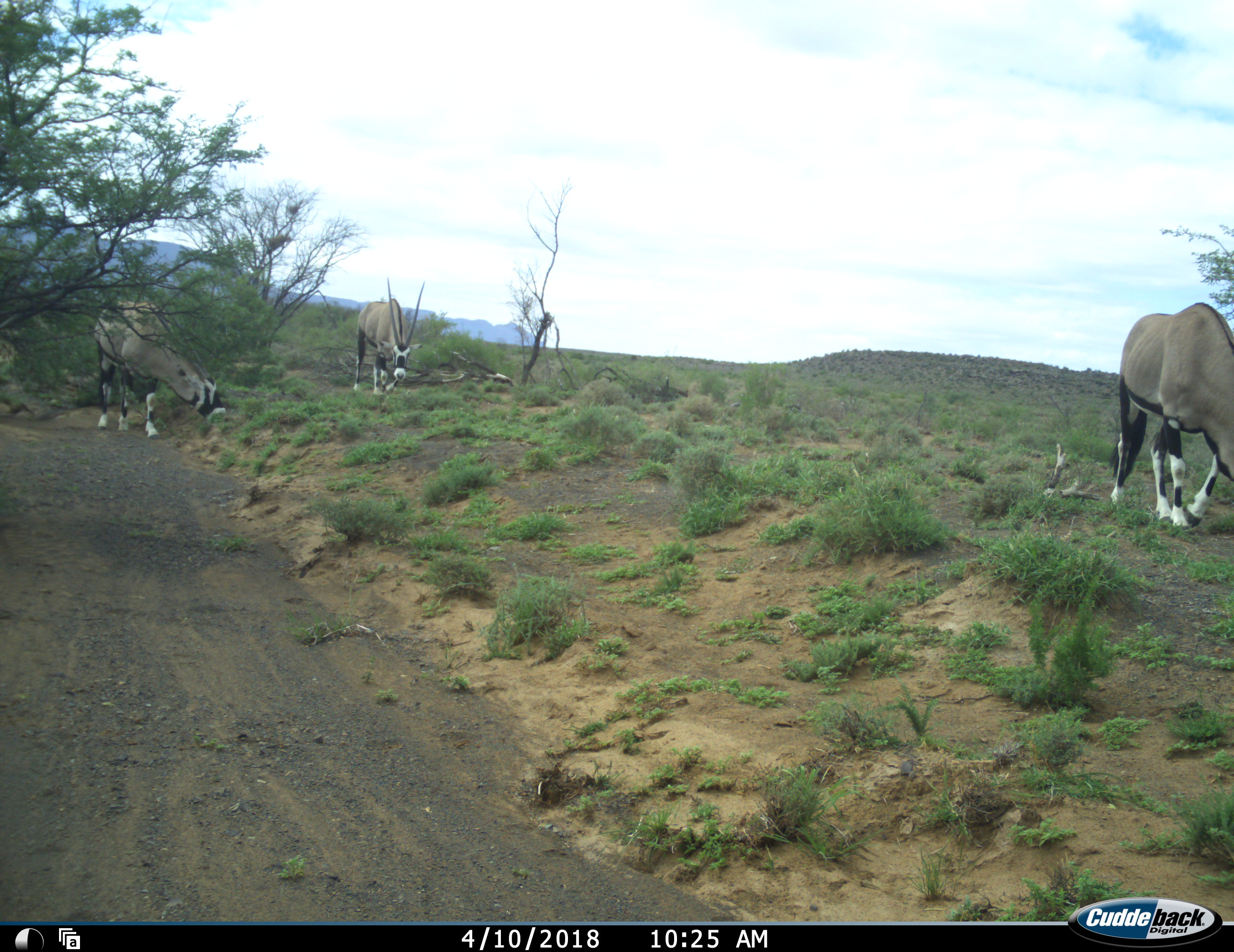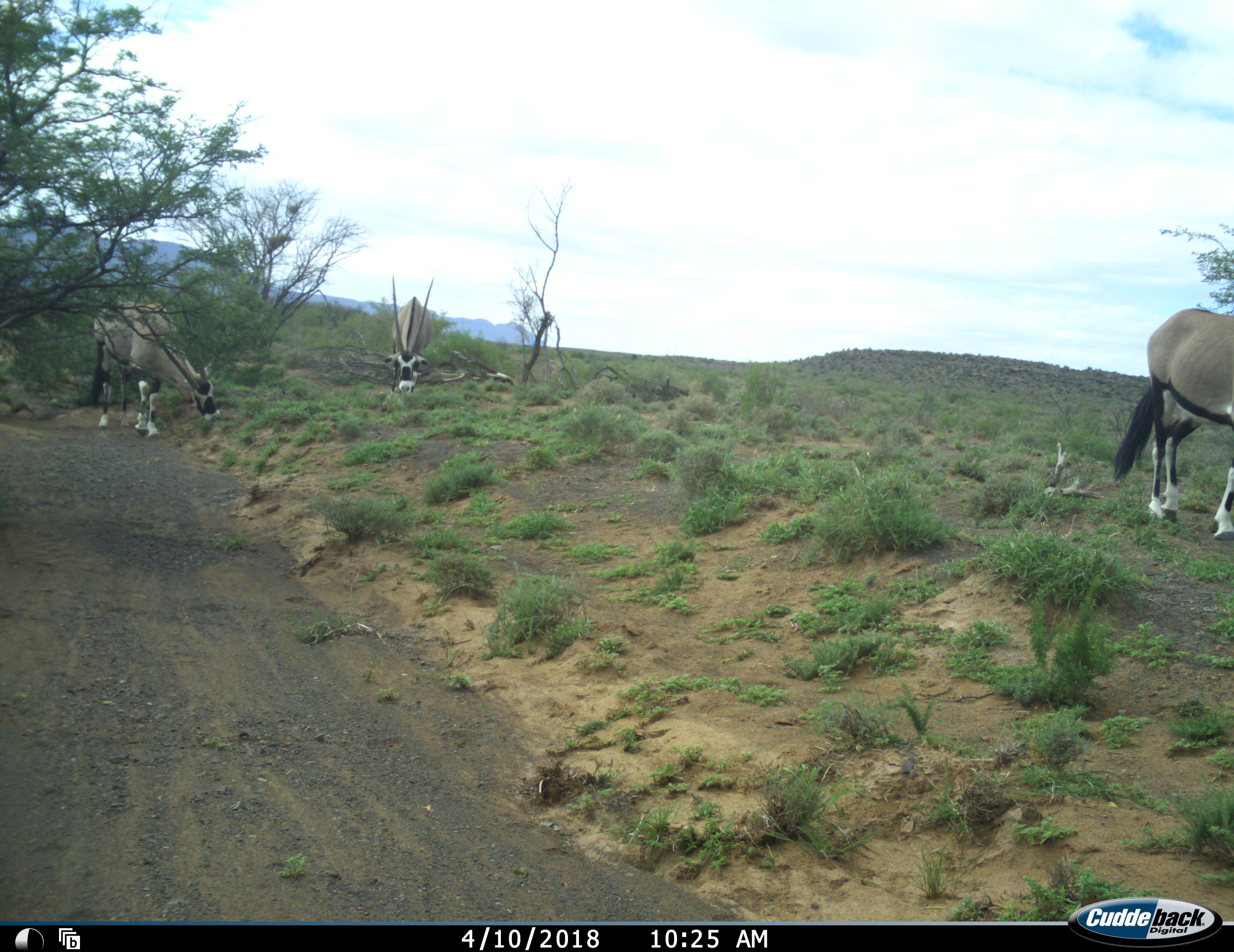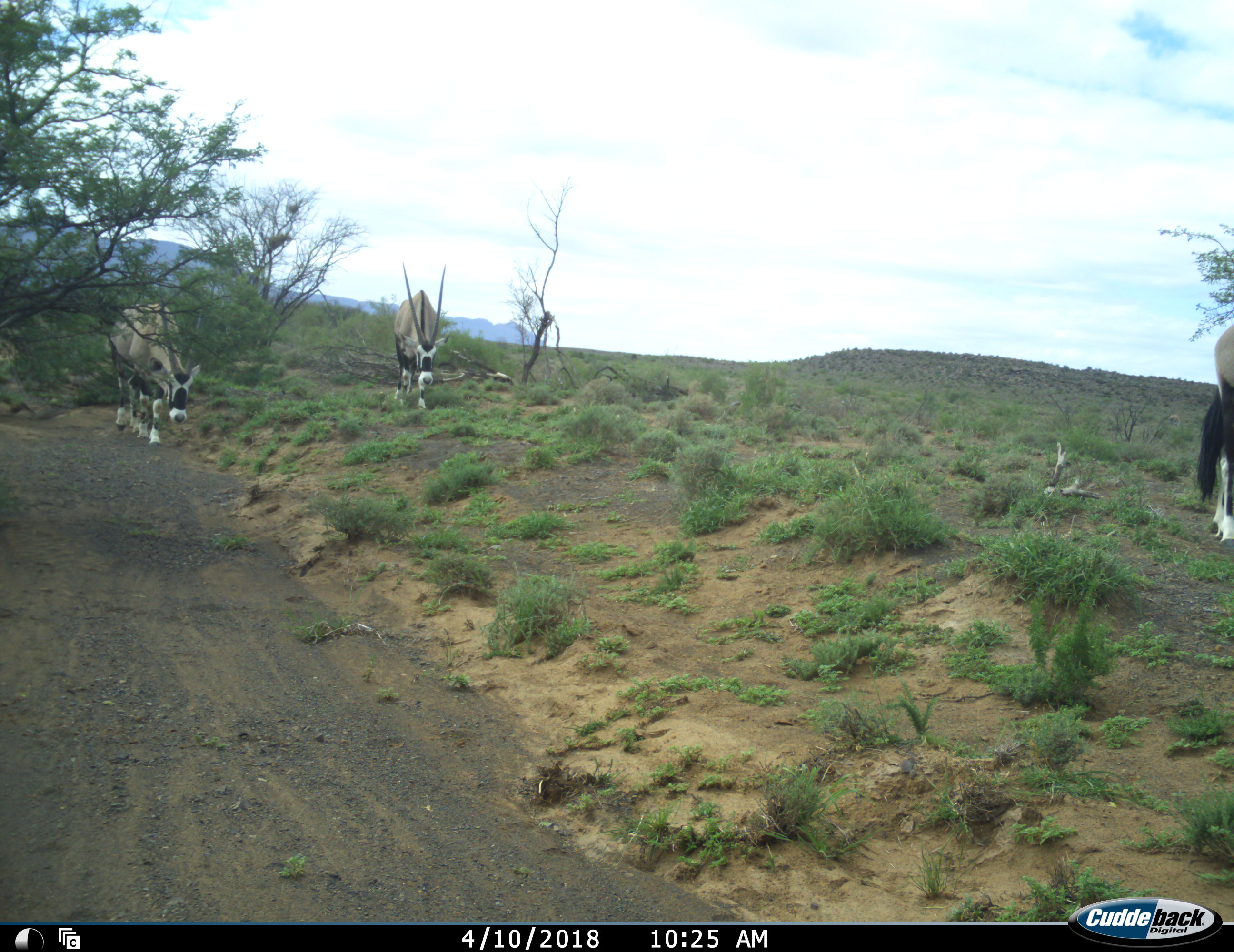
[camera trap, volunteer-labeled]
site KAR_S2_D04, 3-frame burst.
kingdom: Animalia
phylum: Chordata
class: Mammalia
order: Artiodactyla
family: Bovidae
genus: Oryx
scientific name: Oryx gazella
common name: gemsbok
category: oryx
Oryx (gemsbok) (Oryx gazella), count 3. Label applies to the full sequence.